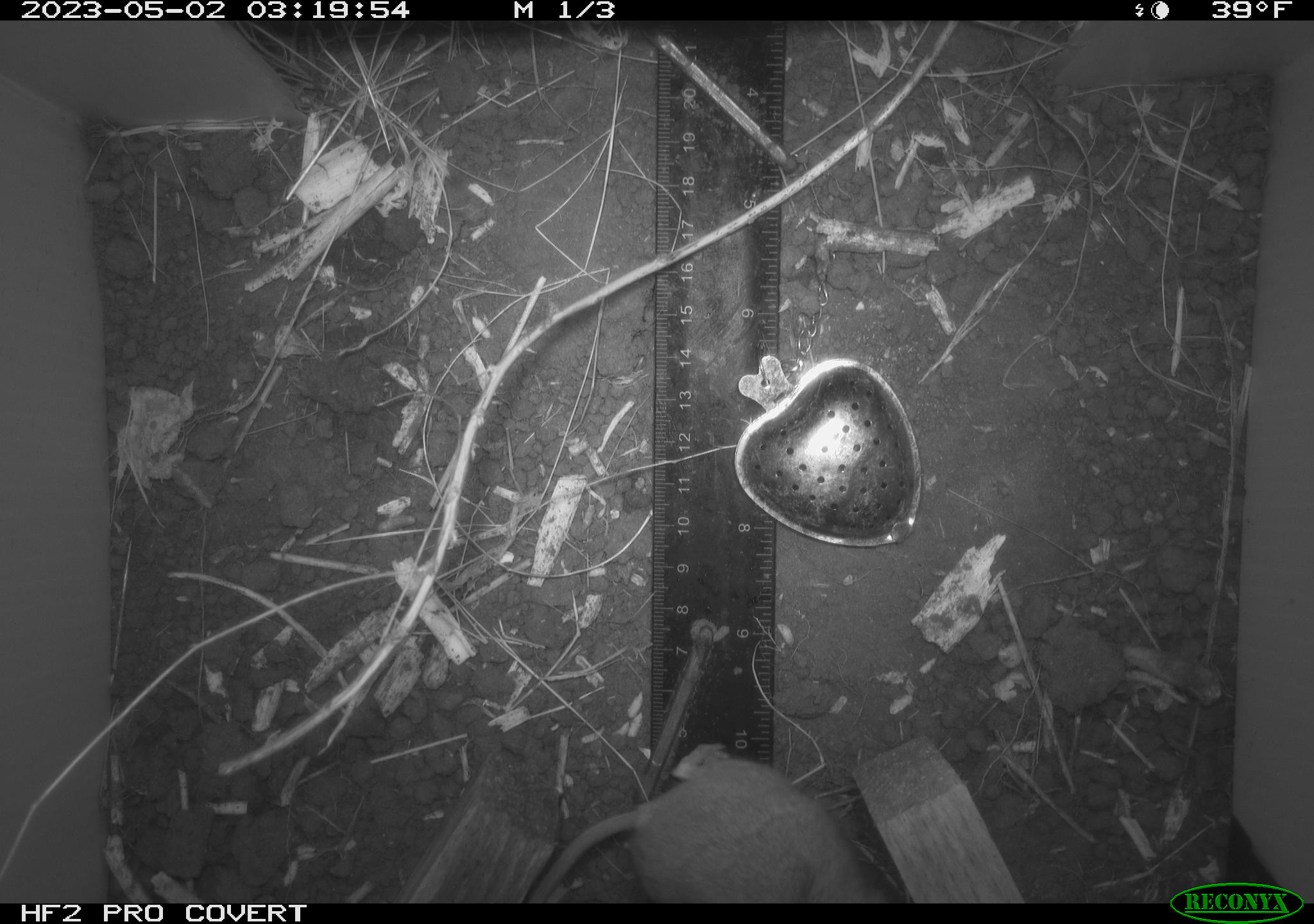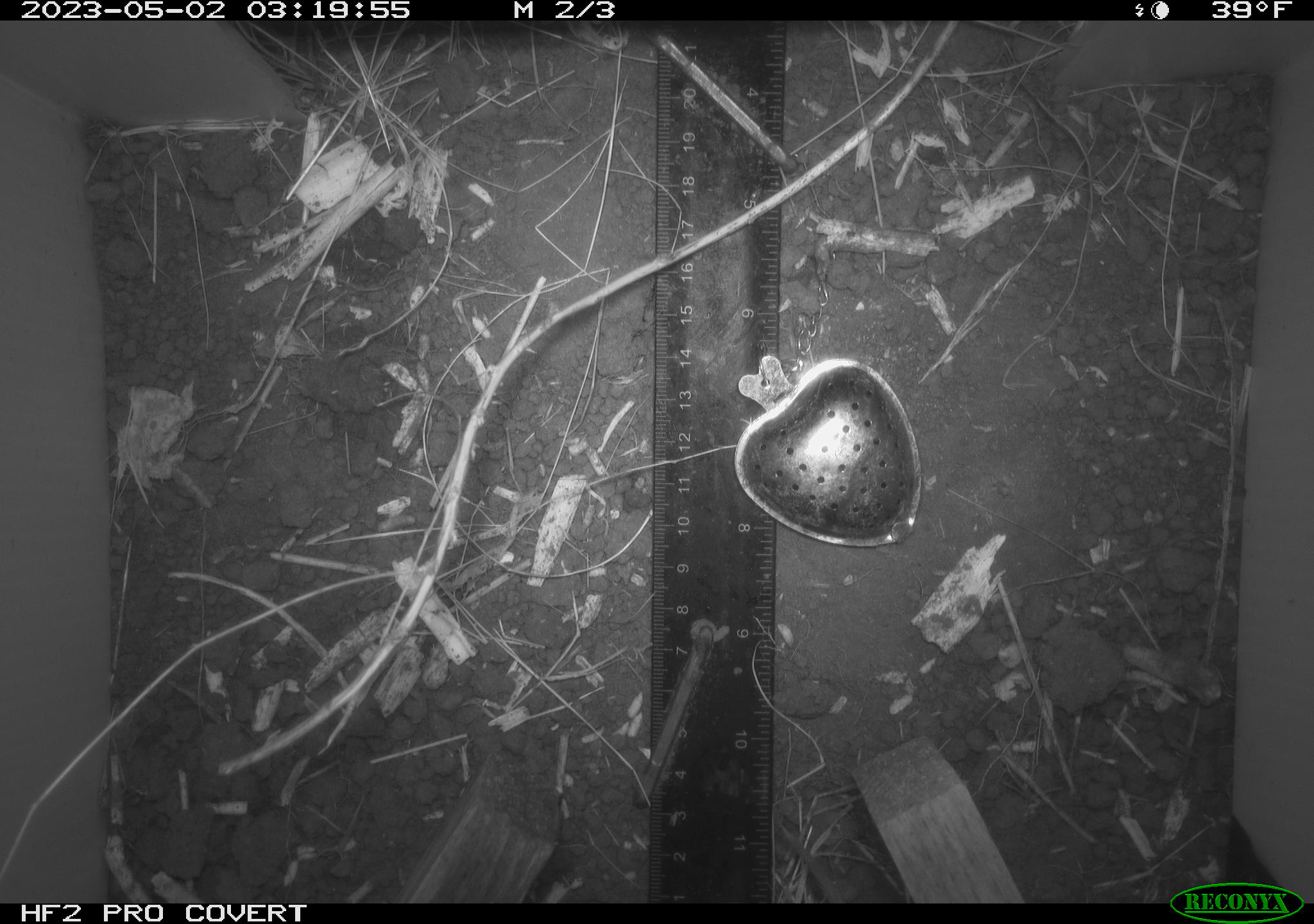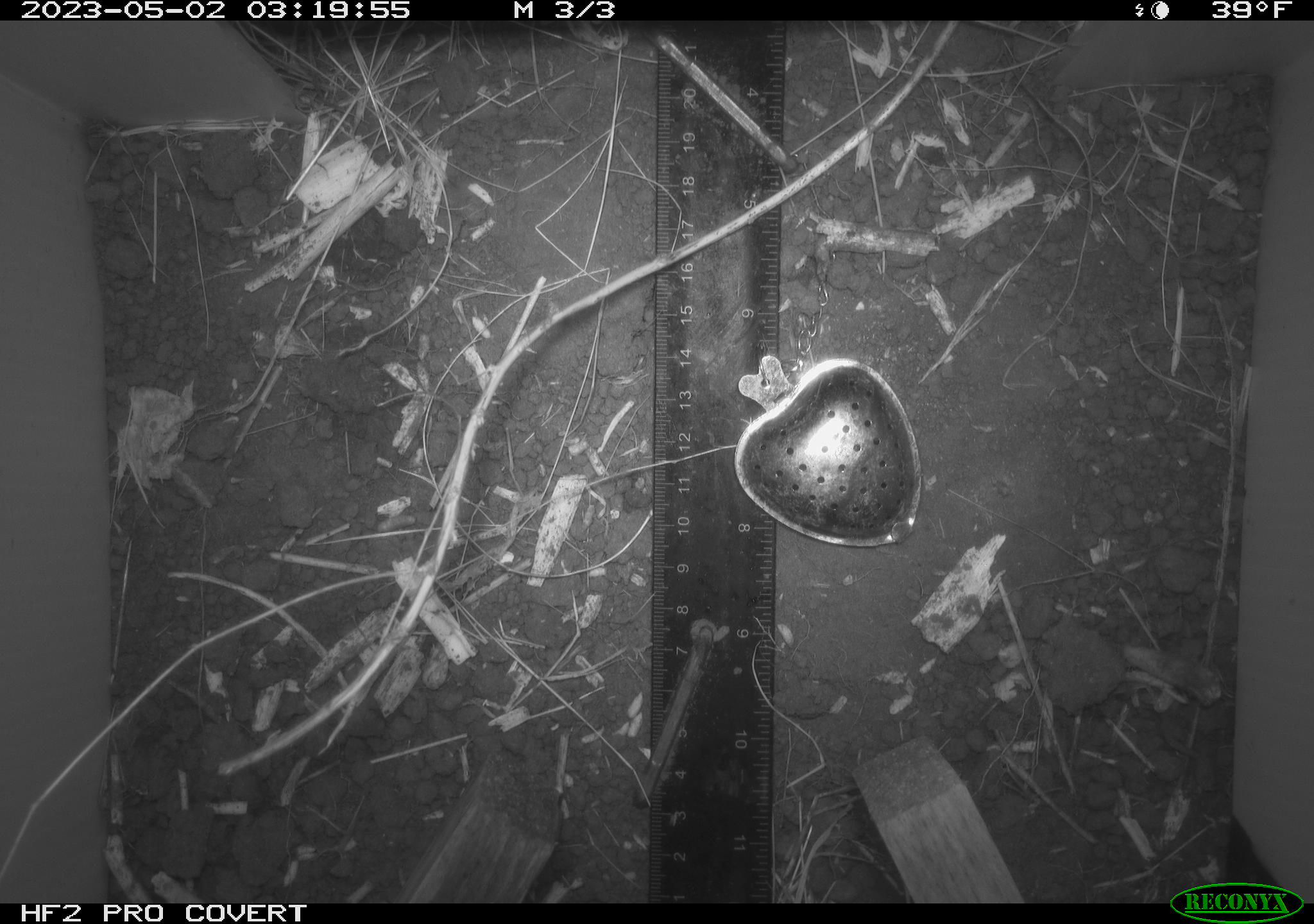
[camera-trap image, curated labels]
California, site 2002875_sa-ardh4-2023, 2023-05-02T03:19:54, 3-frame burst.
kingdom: Animalia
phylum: Chordata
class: Mammalia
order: Rodentia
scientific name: Rodentia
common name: mouse species